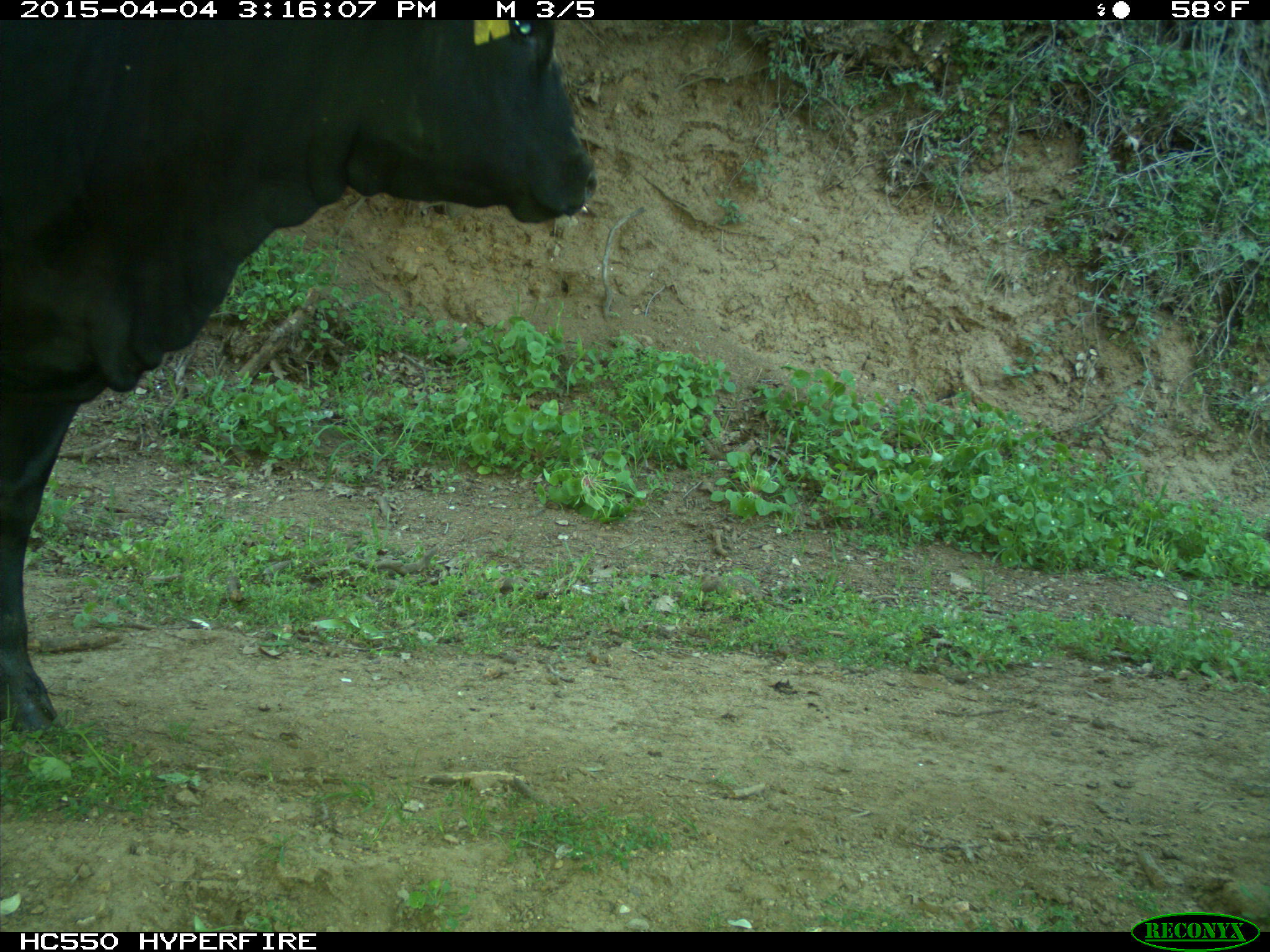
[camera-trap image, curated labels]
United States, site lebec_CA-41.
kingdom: Animalia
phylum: Chordata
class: Mammalia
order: Artiodactyla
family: Bovidae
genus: Bos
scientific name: Bos taurus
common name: domestic cow